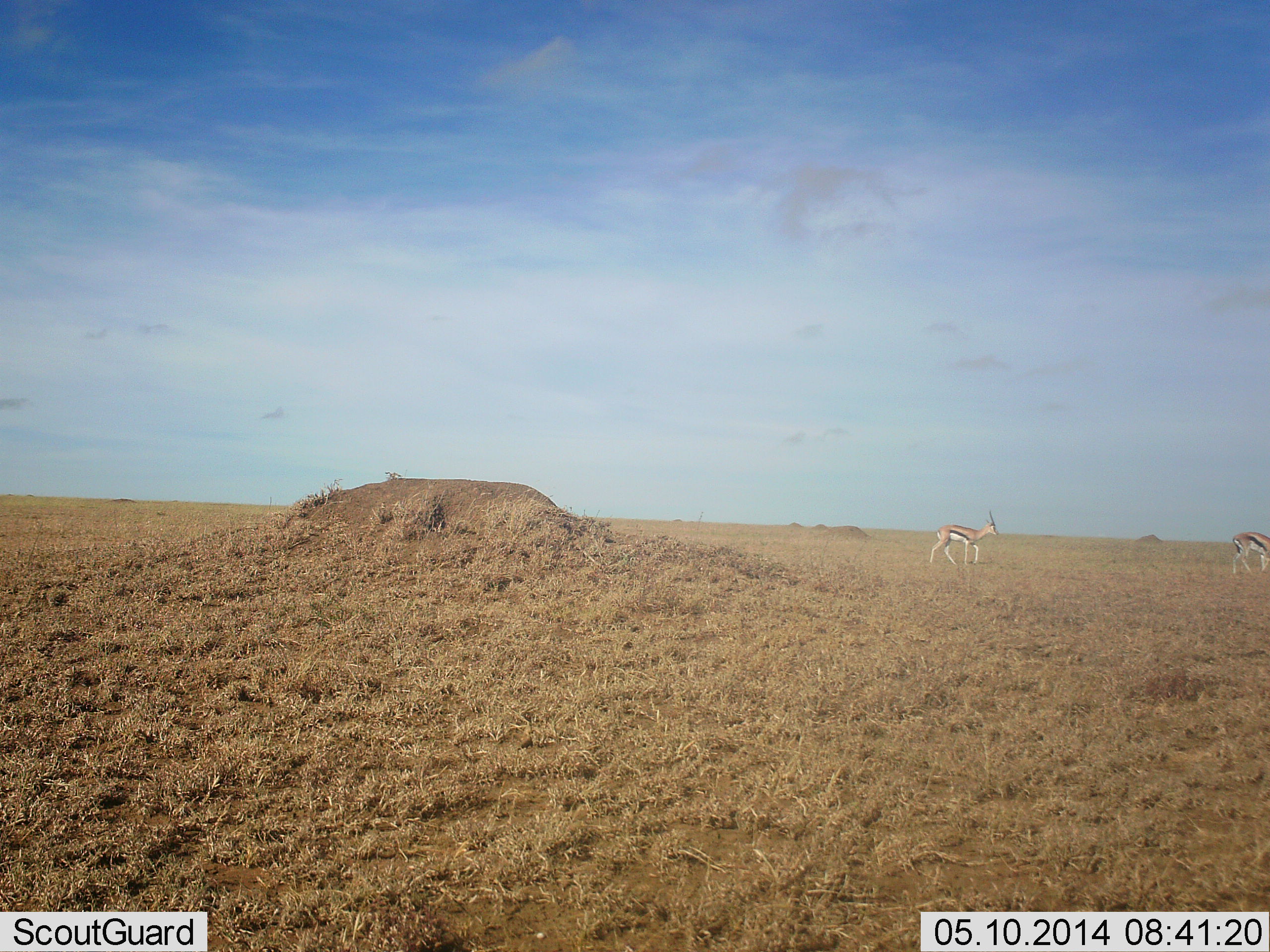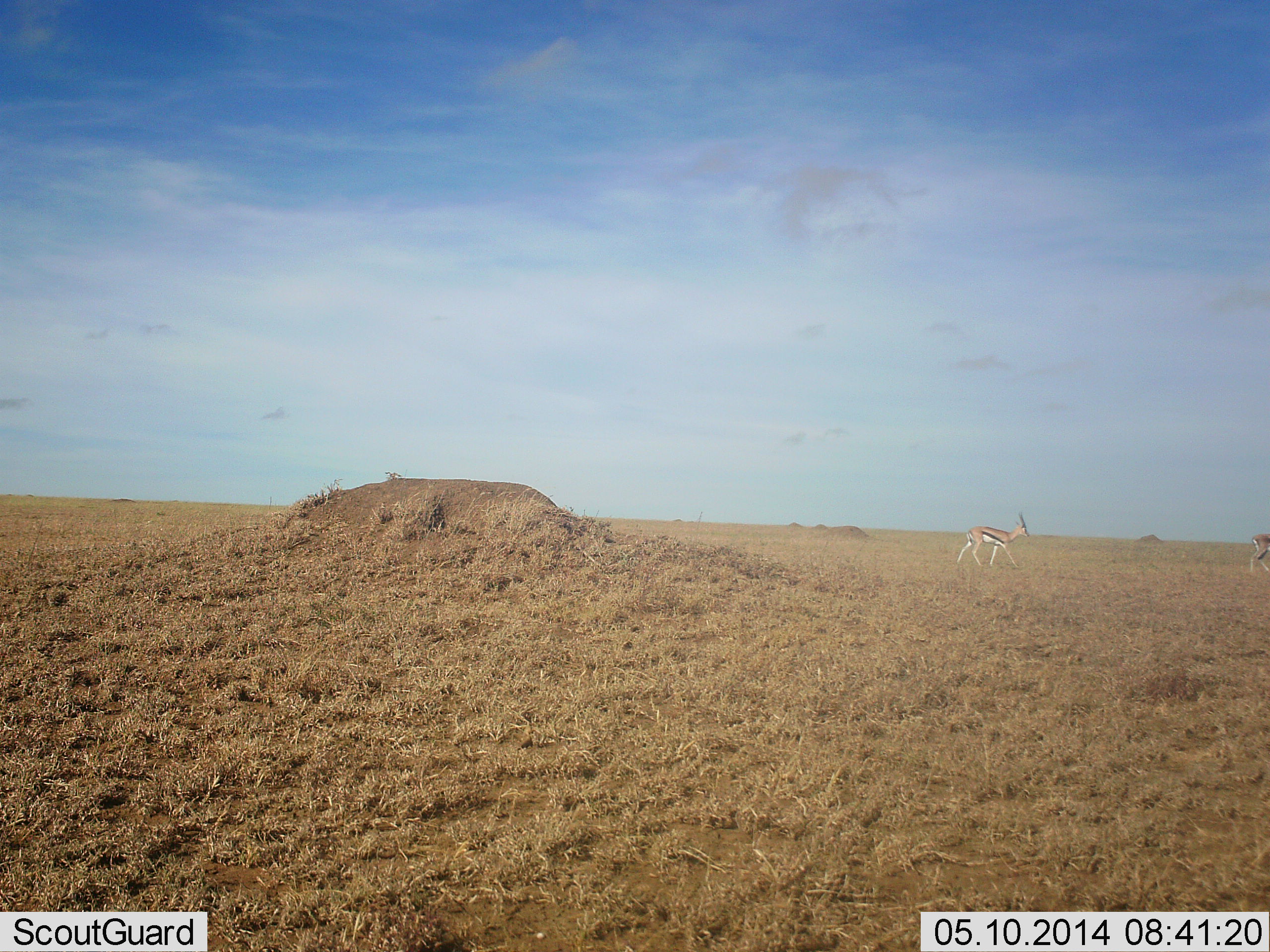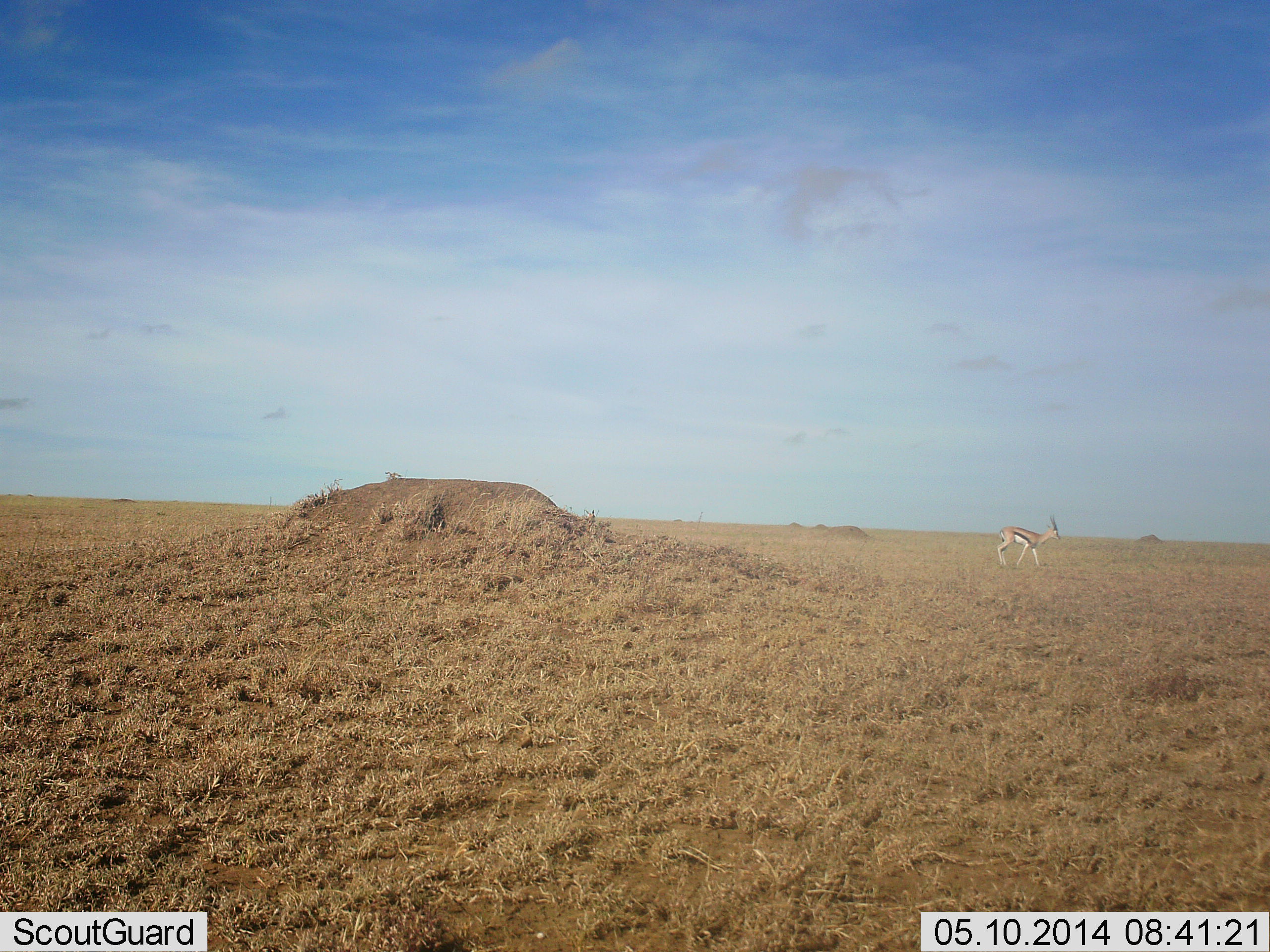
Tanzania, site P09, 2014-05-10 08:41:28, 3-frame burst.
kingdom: Animalia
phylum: Chordata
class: Mammalia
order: Artiodactyla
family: Bovidae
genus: Eudorcas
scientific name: Eudorcas thomsonii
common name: thomson's gazelle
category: gazellethomsons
Gazellethomsons (thomson's gazelle) (Eudorcas thomsonii), count 2. Behavior (volunteer vote fractions): standing 0%, resting 0%, moving 100%, interacting 0%. Young present (vote fraction): 0%. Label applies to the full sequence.